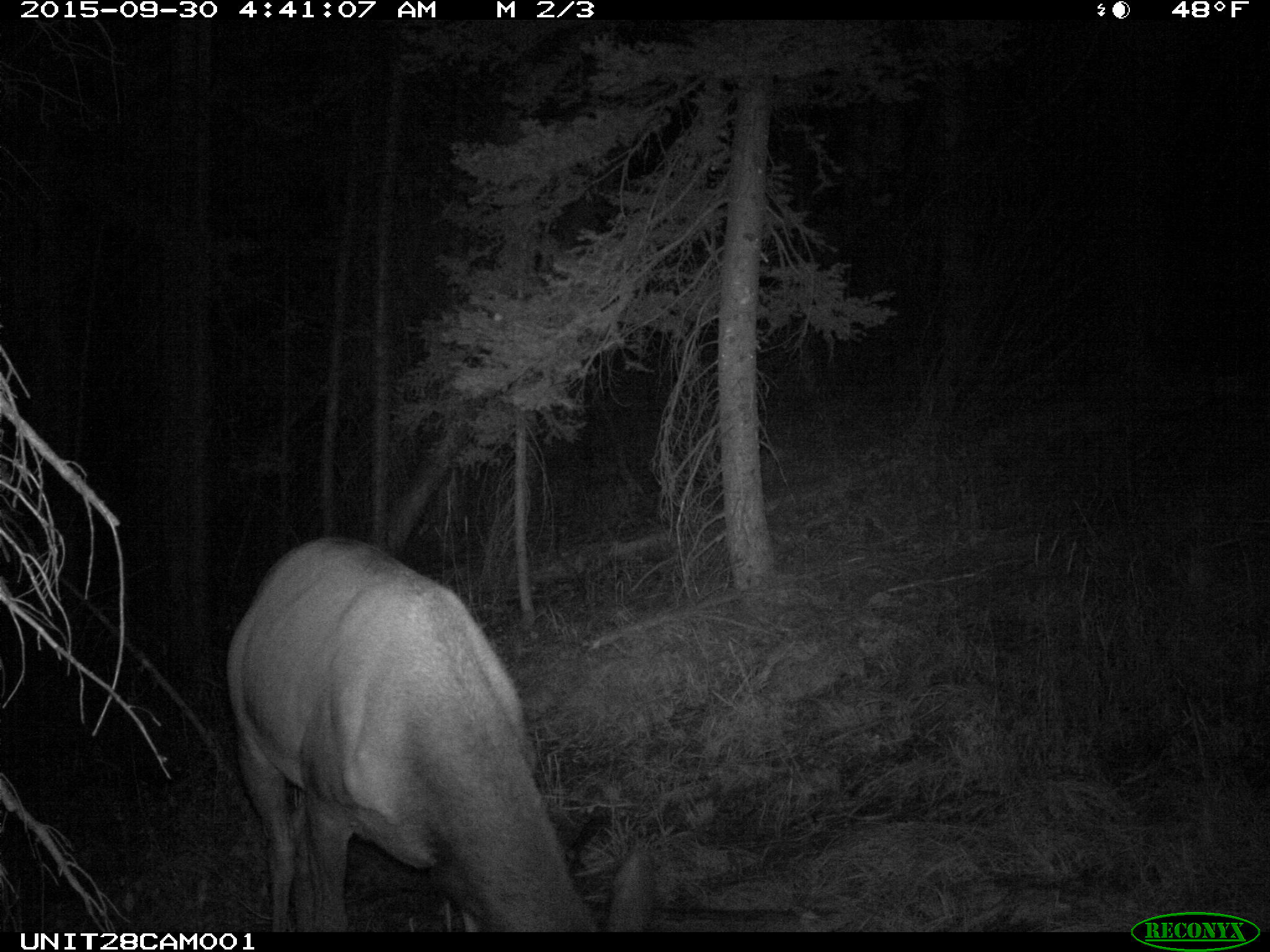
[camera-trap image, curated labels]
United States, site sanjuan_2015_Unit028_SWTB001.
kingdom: Animalia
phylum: Chordata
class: Mammalia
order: Artiodactyla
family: Cervidae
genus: Cervus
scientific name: Cervus elaphus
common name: red deer